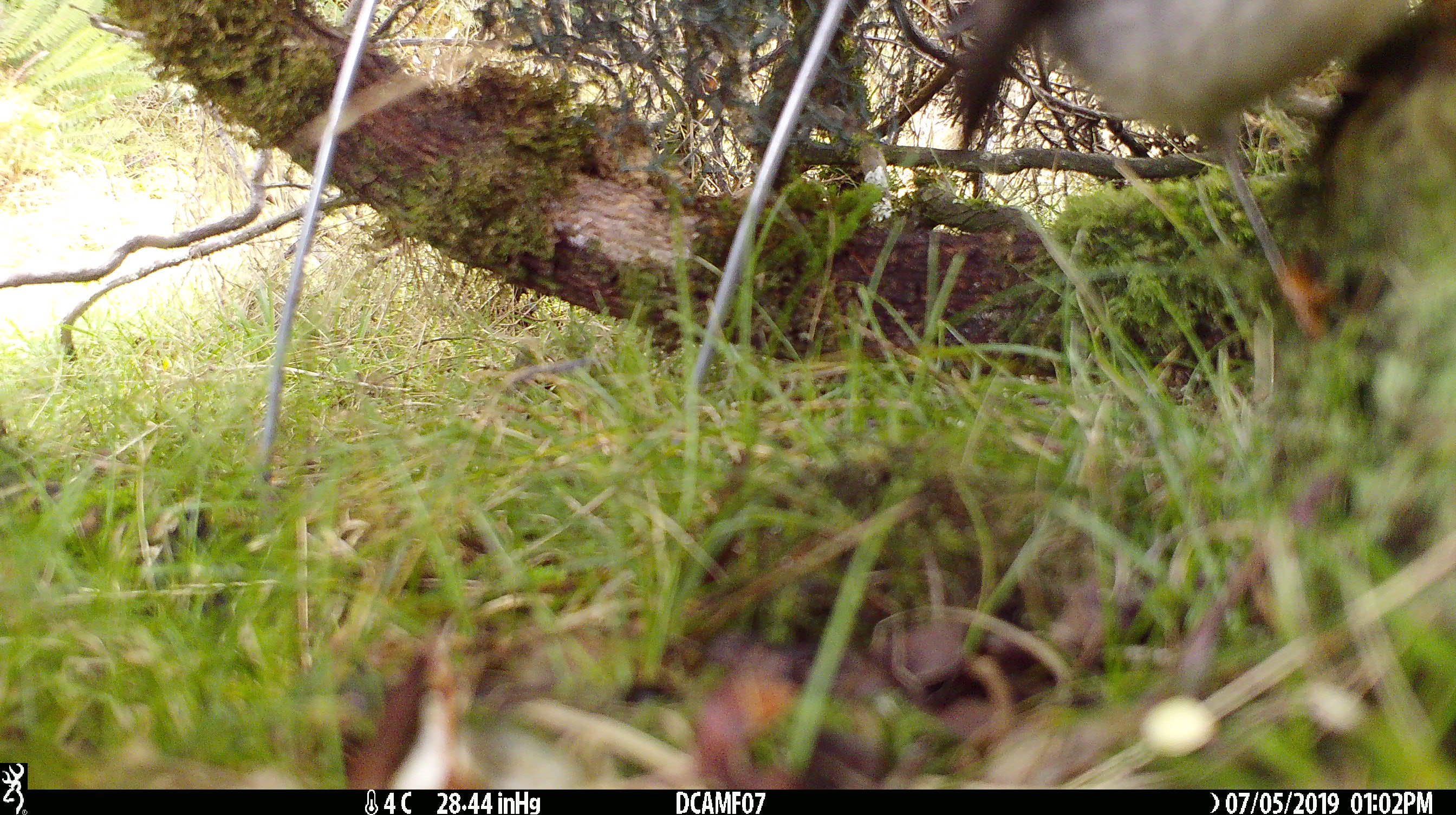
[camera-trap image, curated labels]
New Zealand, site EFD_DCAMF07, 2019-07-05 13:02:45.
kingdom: Animalia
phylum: Chordata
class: Aves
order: Passeriformes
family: Petroicidae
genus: Petroica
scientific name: Petroica australis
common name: new zealand robin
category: robin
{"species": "robin (new zealand robin) (Petroica australis)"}